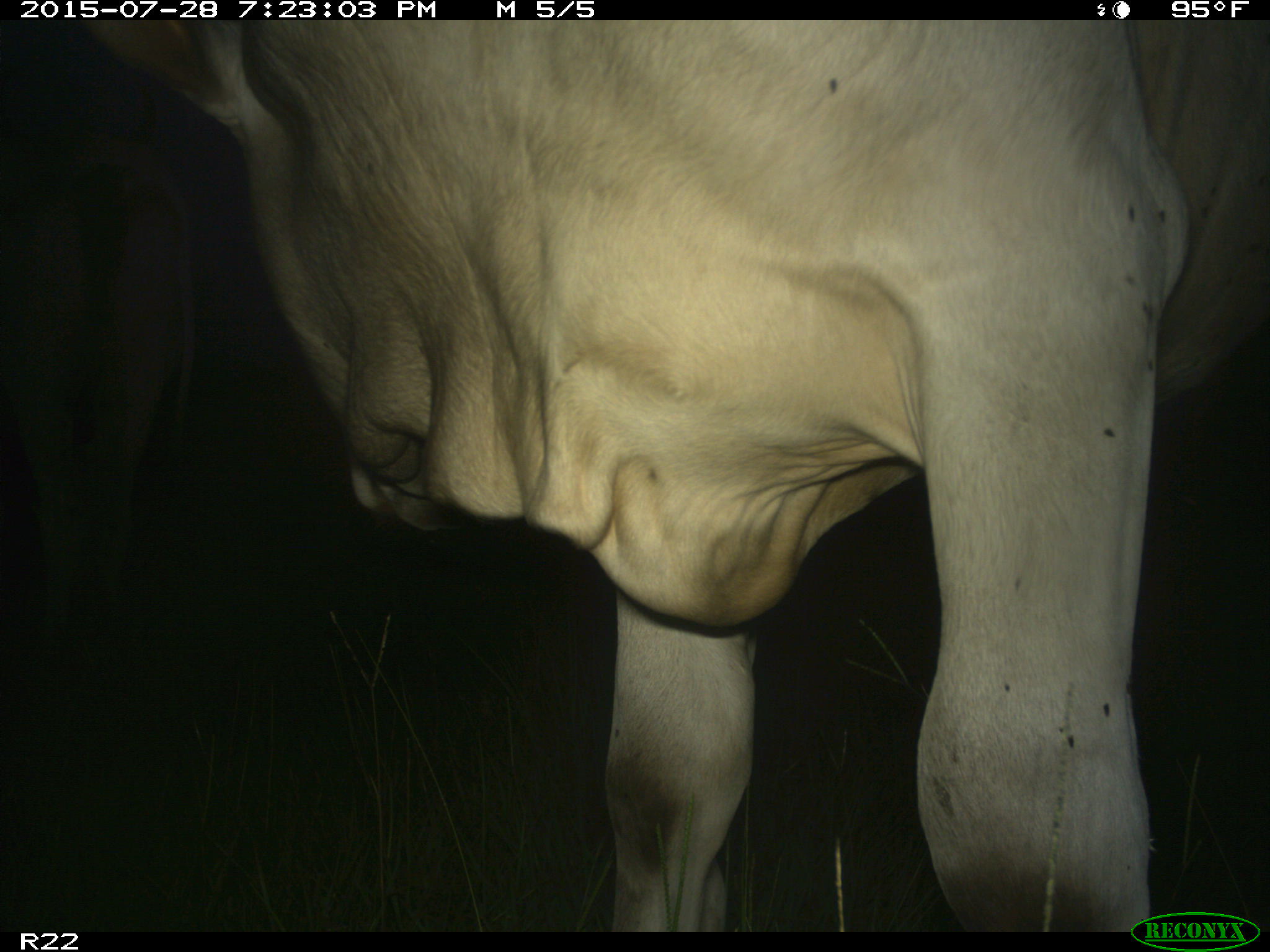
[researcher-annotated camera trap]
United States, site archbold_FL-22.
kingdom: Animalia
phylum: Chordata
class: Mammalia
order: Artiodactyla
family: Bovidae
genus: Bos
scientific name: Bos taurus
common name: domestic cow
Bos taurus (domestic cow).